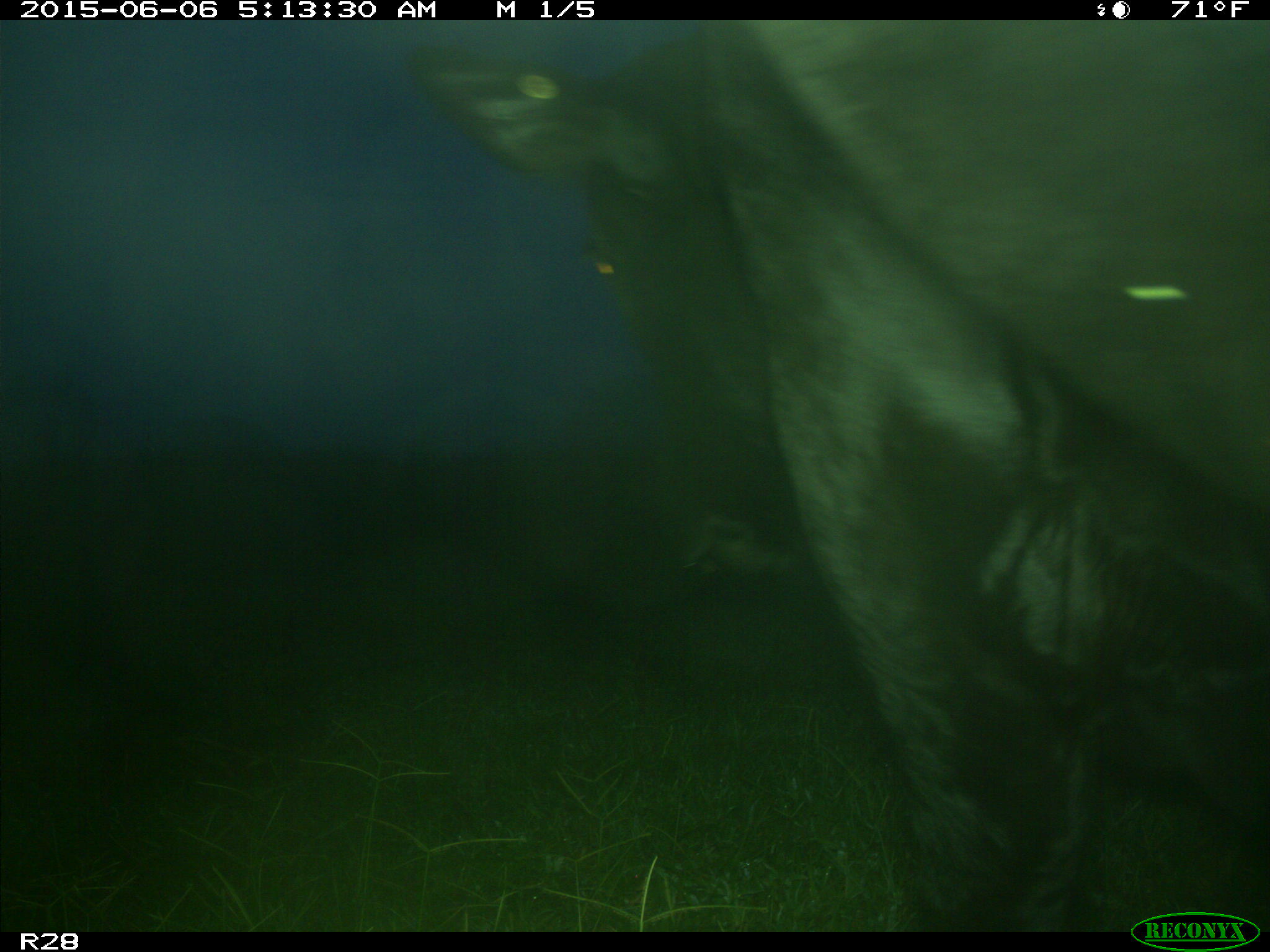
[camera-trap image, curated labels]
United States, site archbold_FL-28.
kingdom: Animalia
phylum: Chordata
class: Mammalia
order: Artiodactyla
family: Bovidae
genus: Bos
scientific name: Bos taurus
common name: domestic cow